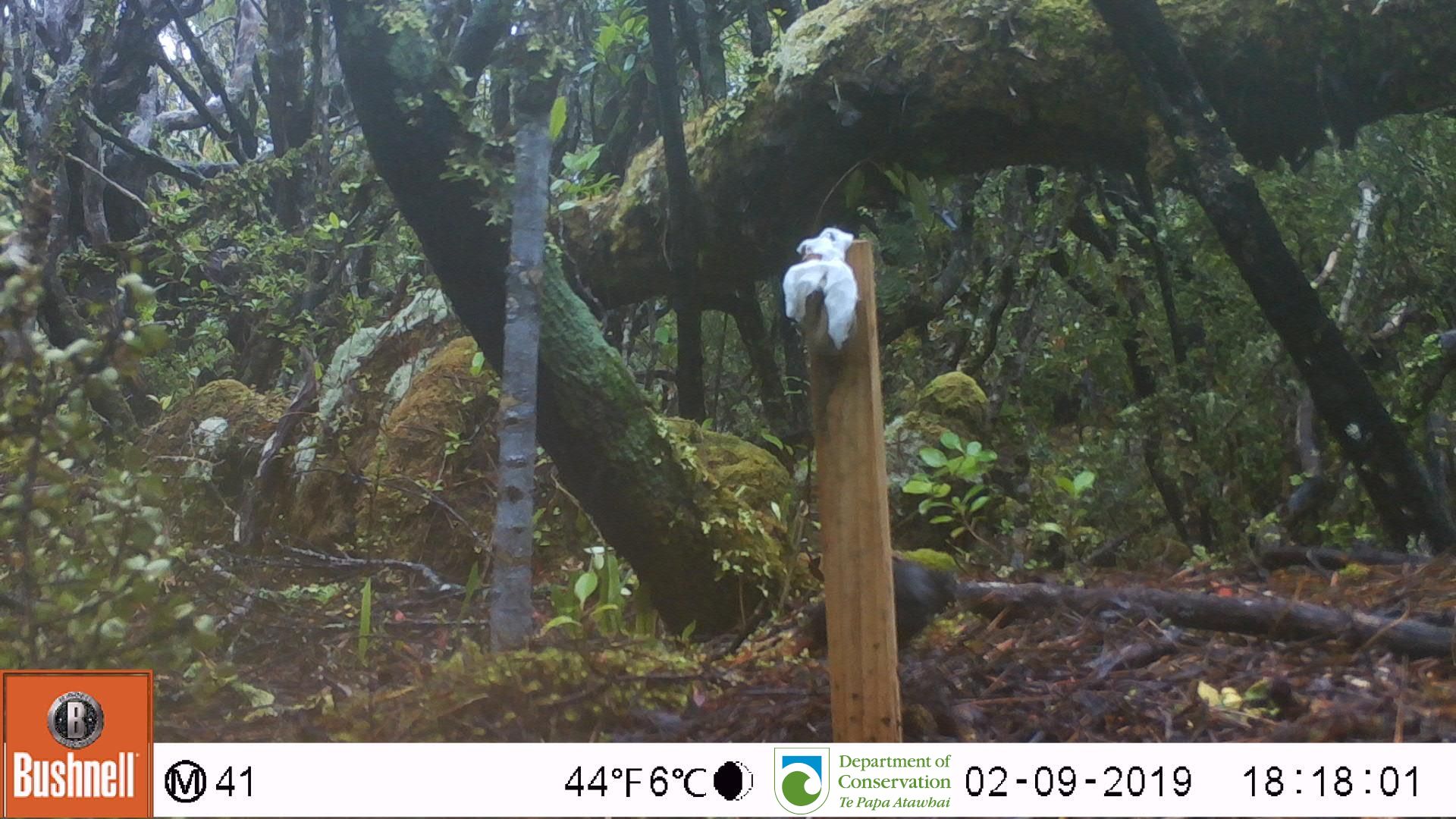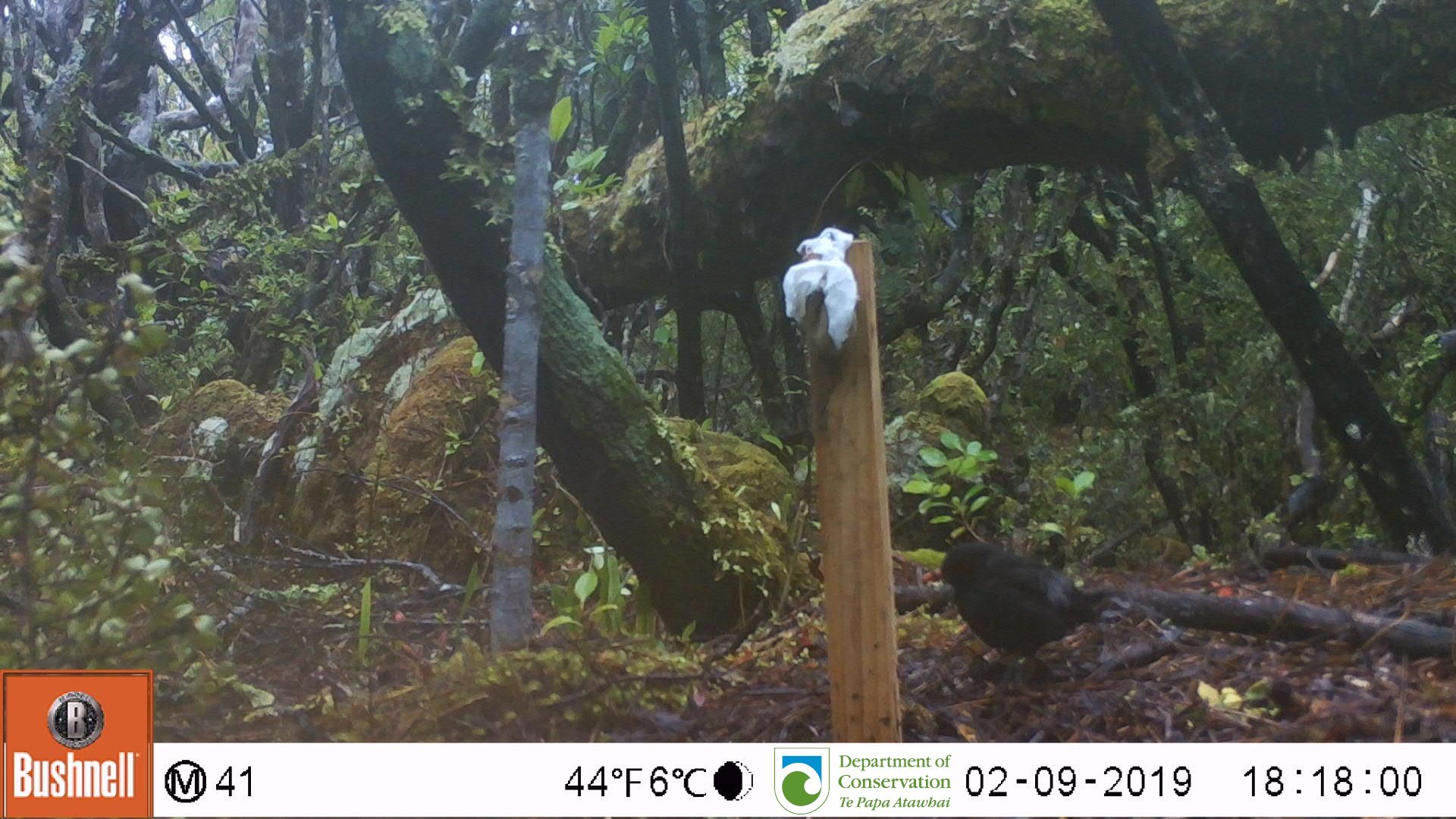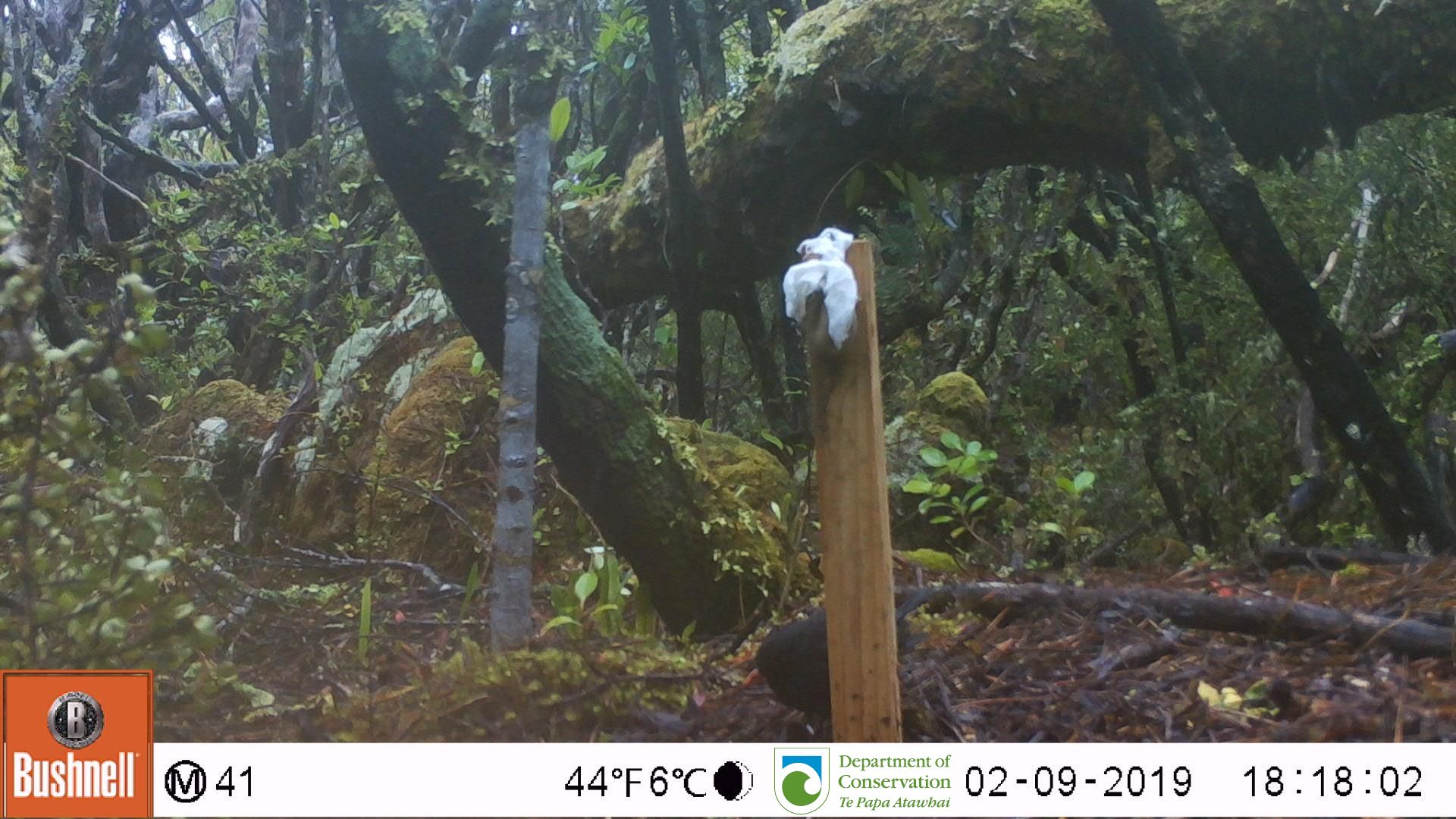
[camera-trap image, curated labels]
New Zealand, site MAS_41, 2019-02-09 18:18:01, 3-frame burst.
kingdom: Animalia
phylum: Chordata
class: Aves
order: Passeriformes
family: Turdidae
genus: Turdus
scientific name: Turdus merula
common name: eurasian blackbird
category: blackbird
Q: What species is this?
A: Blackbird (eurasian blackbird) (Turdus merula).